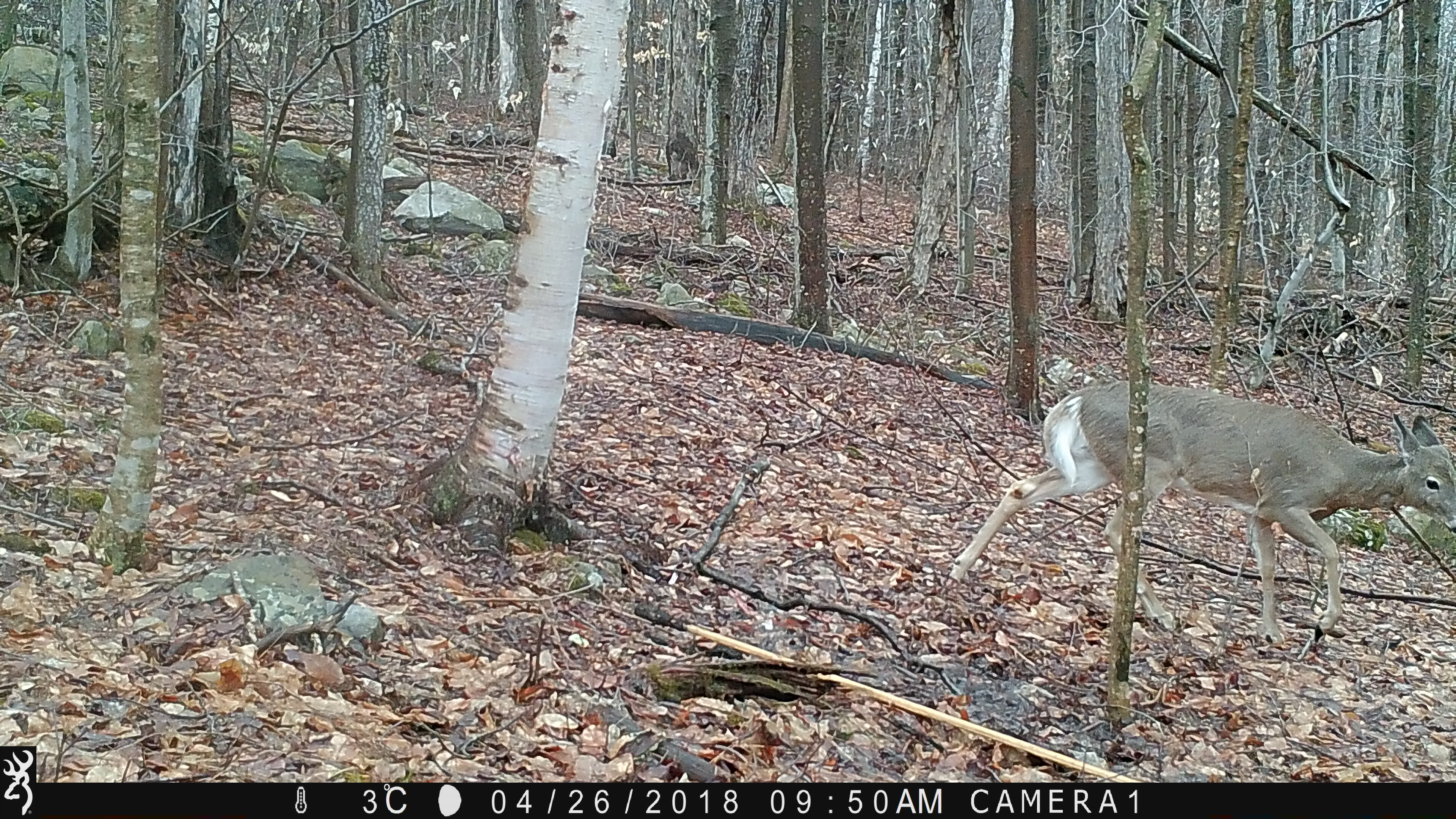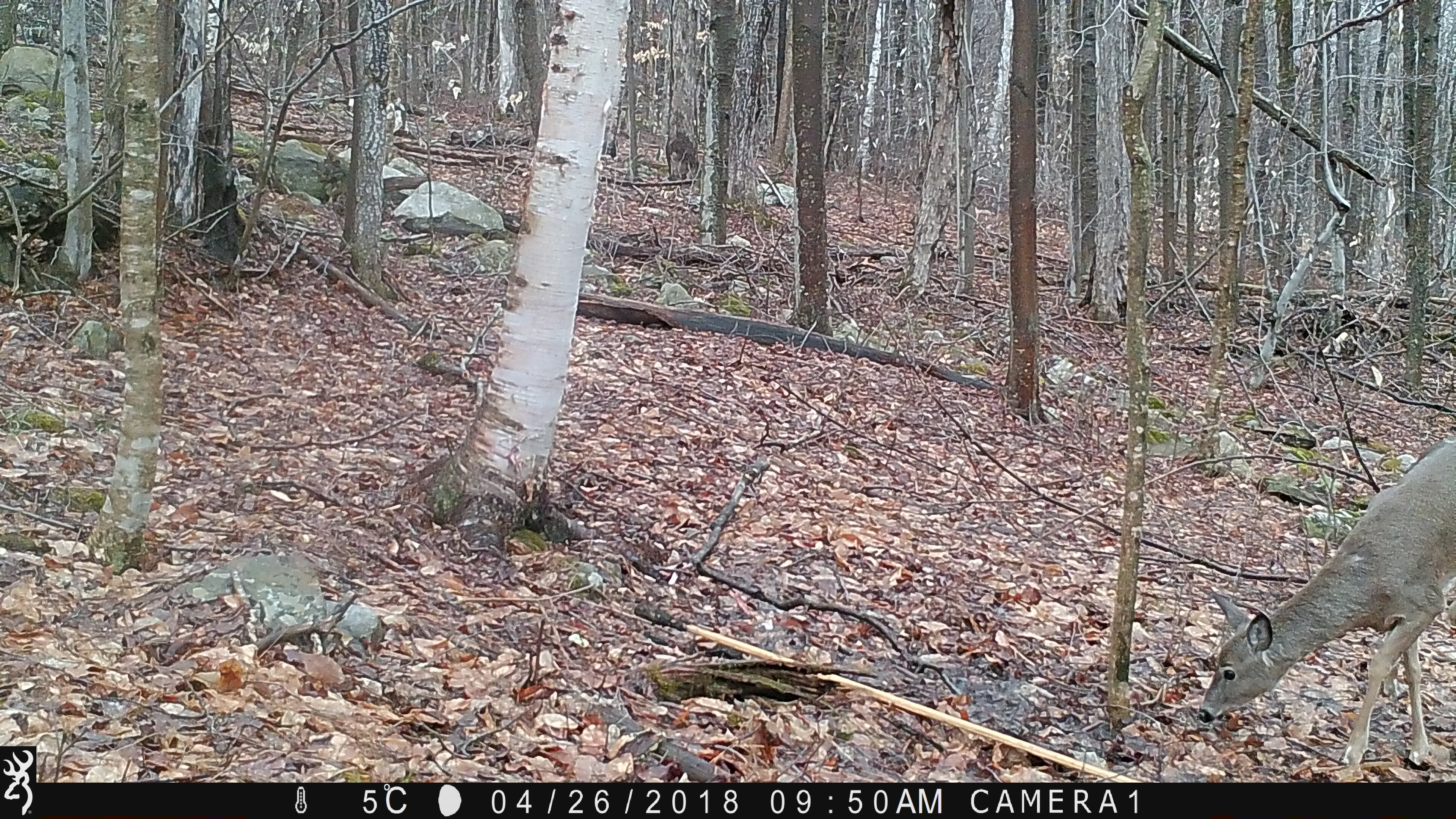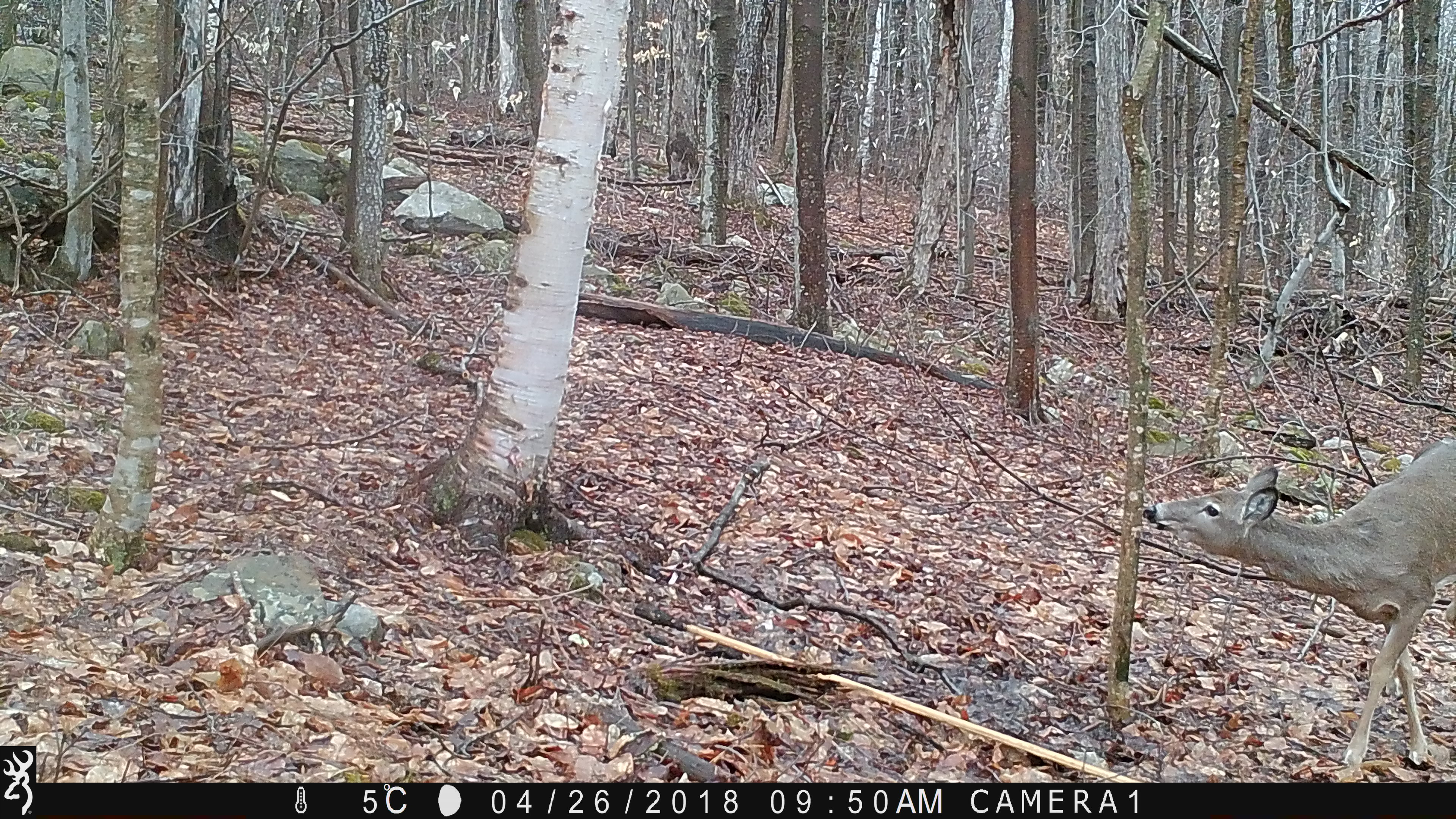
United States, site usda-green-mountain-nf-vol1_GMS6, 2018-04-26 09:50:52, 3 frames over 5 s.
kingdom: Animalia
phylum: Chordata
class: Mammalia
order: Artiodactyla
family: Cervidae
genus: Odocoileus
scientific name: Odocoileus virginianus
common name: white-tailed deer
White-tailed deer (Odocoileus virginianus).